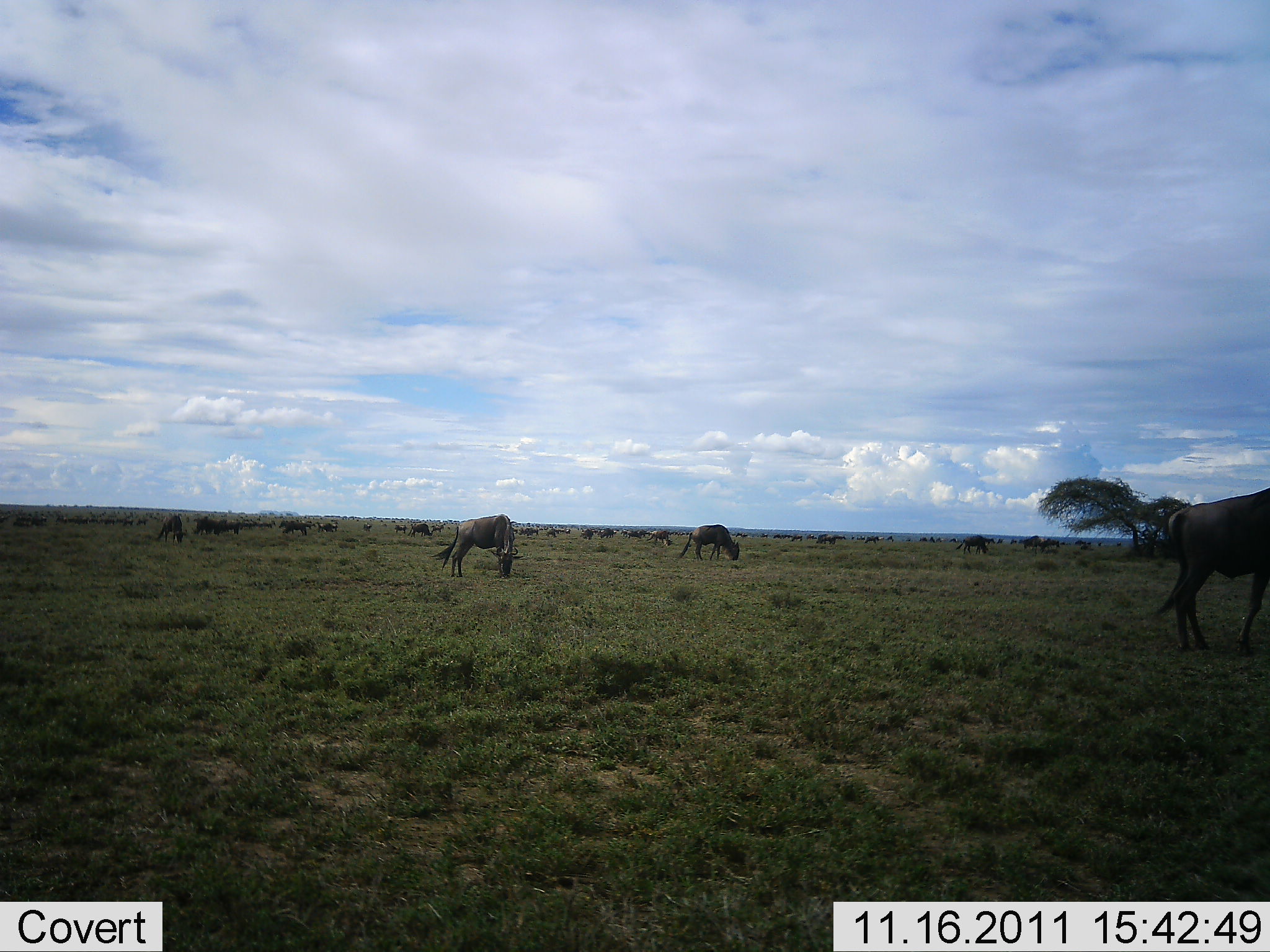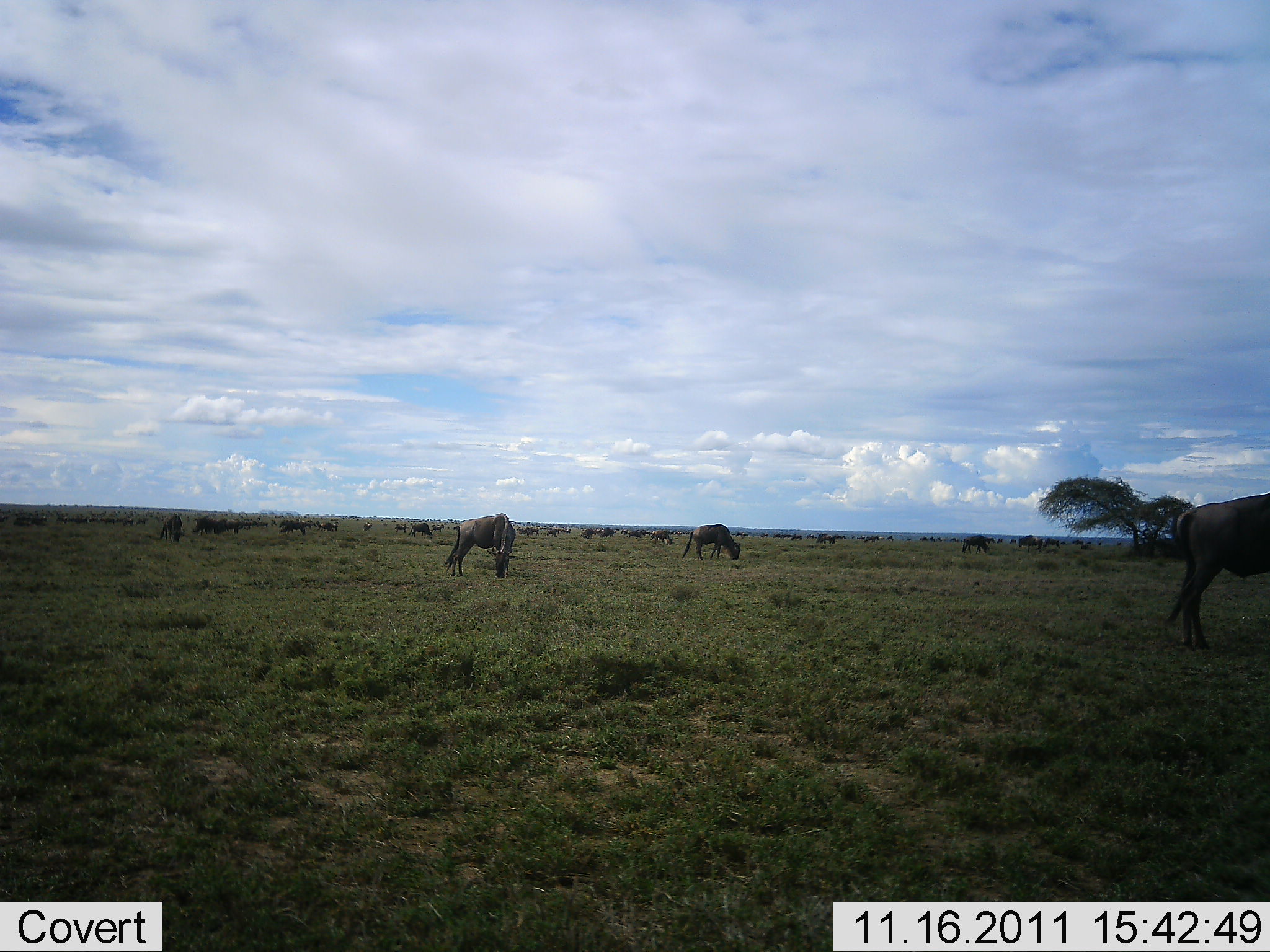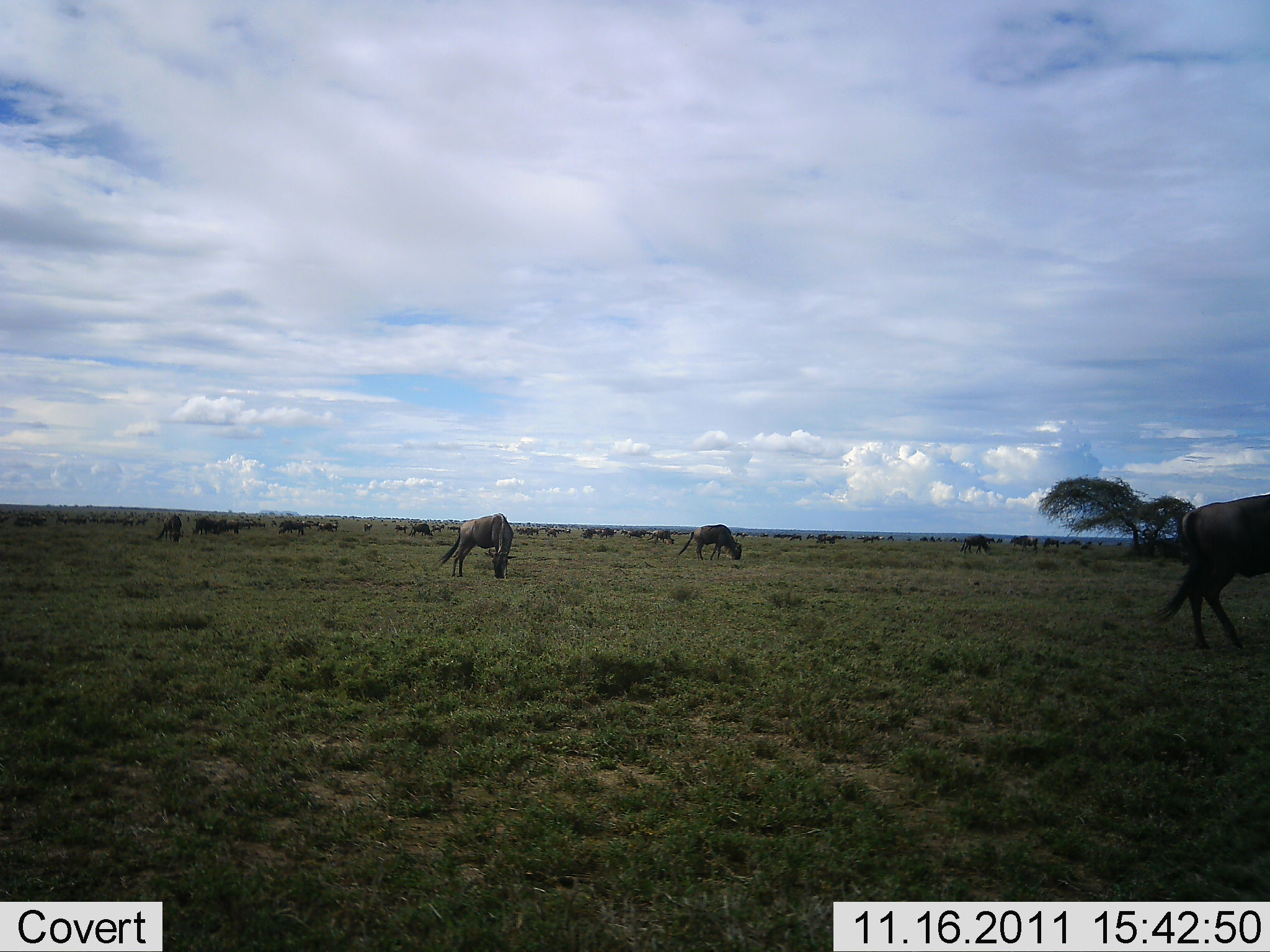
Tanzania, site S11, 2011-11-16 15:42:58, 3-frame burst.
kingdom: Animalia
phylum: Chordata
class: Mammalia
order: Artiodactyla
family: Bovidae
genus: Connochaetes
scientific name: Connochaetes taurinus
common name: blue wildebeest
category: wildebeest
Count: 11-50.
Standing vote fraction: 42%.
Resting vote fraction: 0%.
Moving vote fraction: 17%.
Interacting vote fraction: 0%.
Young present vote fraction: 8%.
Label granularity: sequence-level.